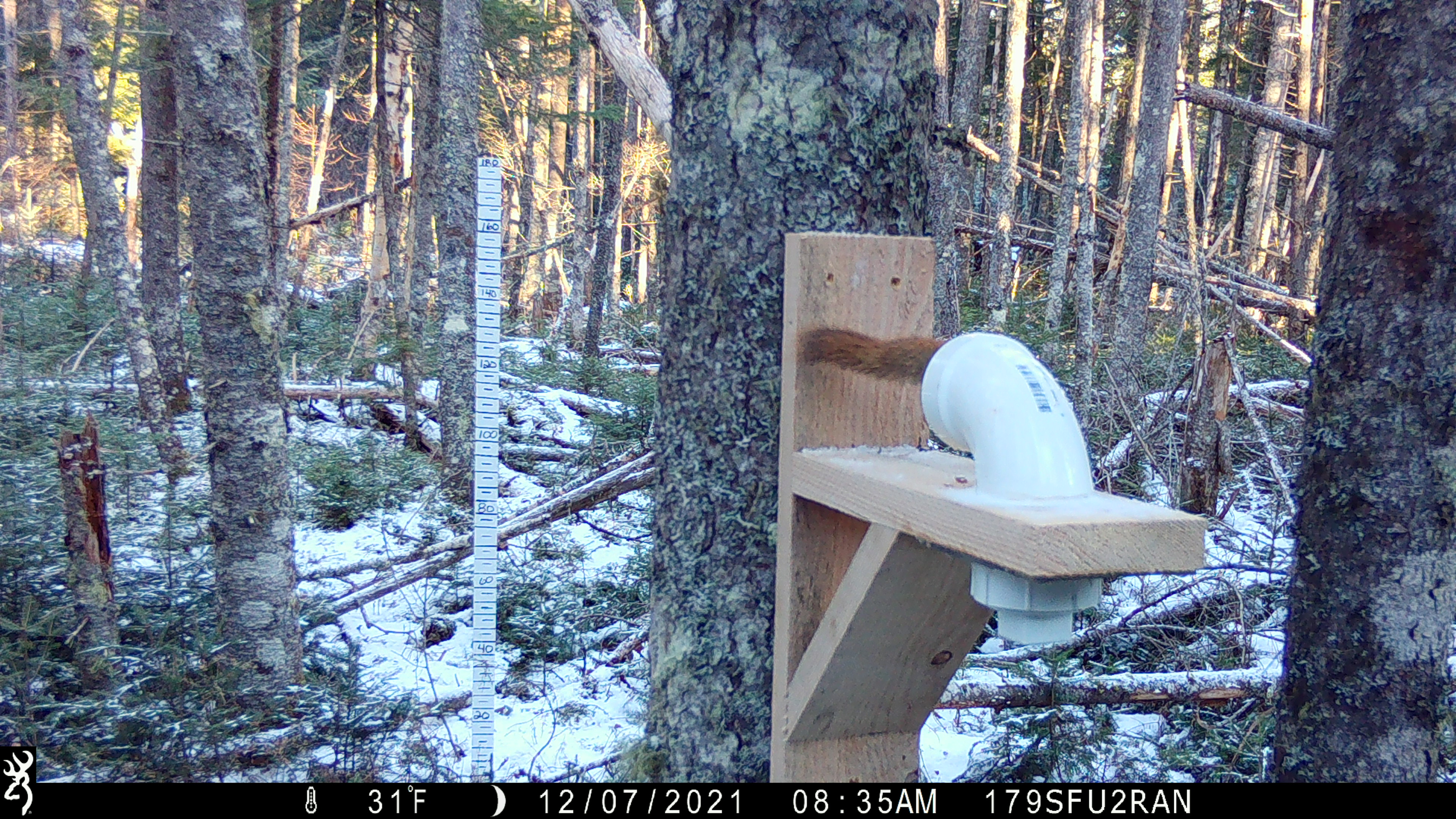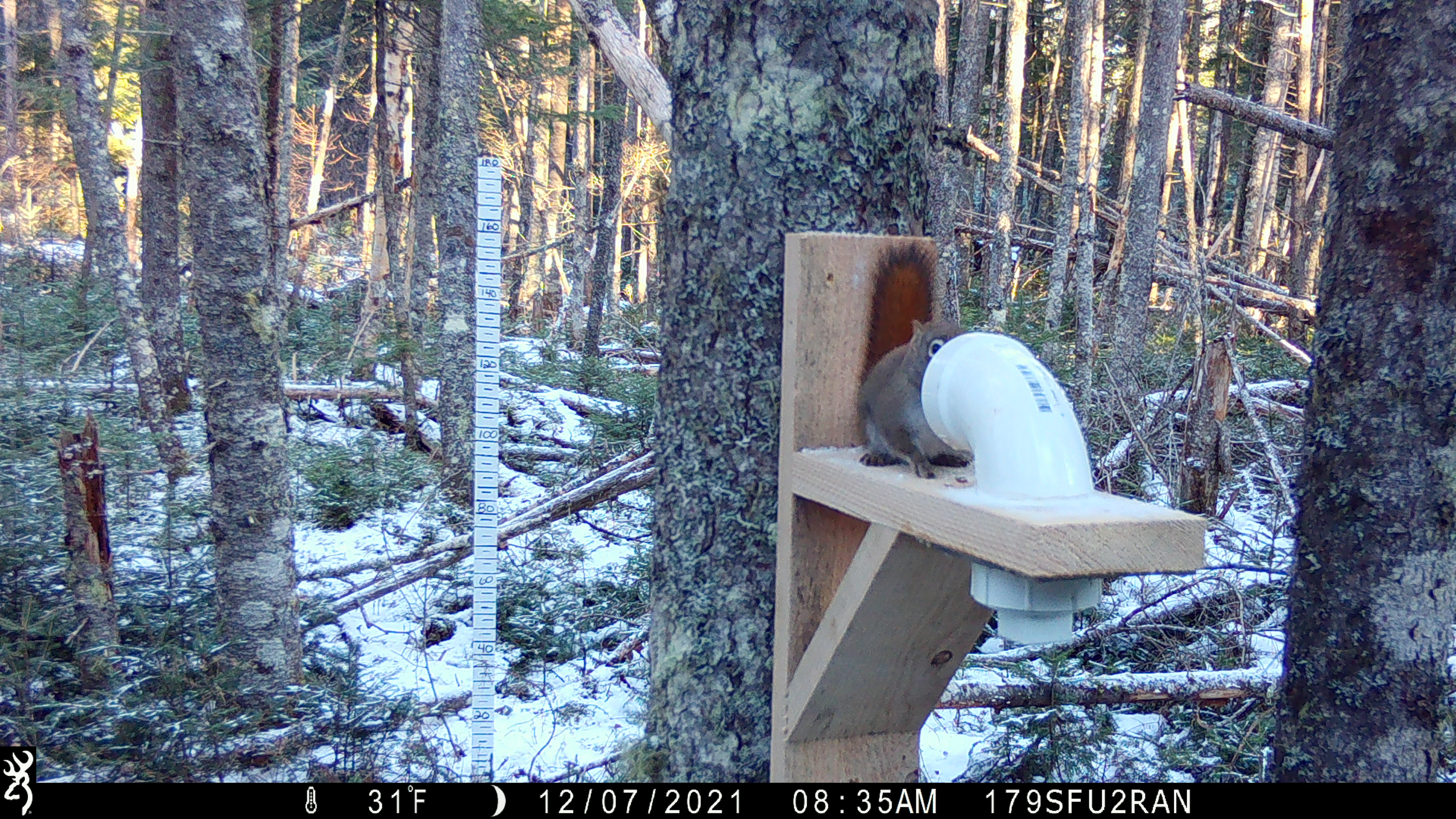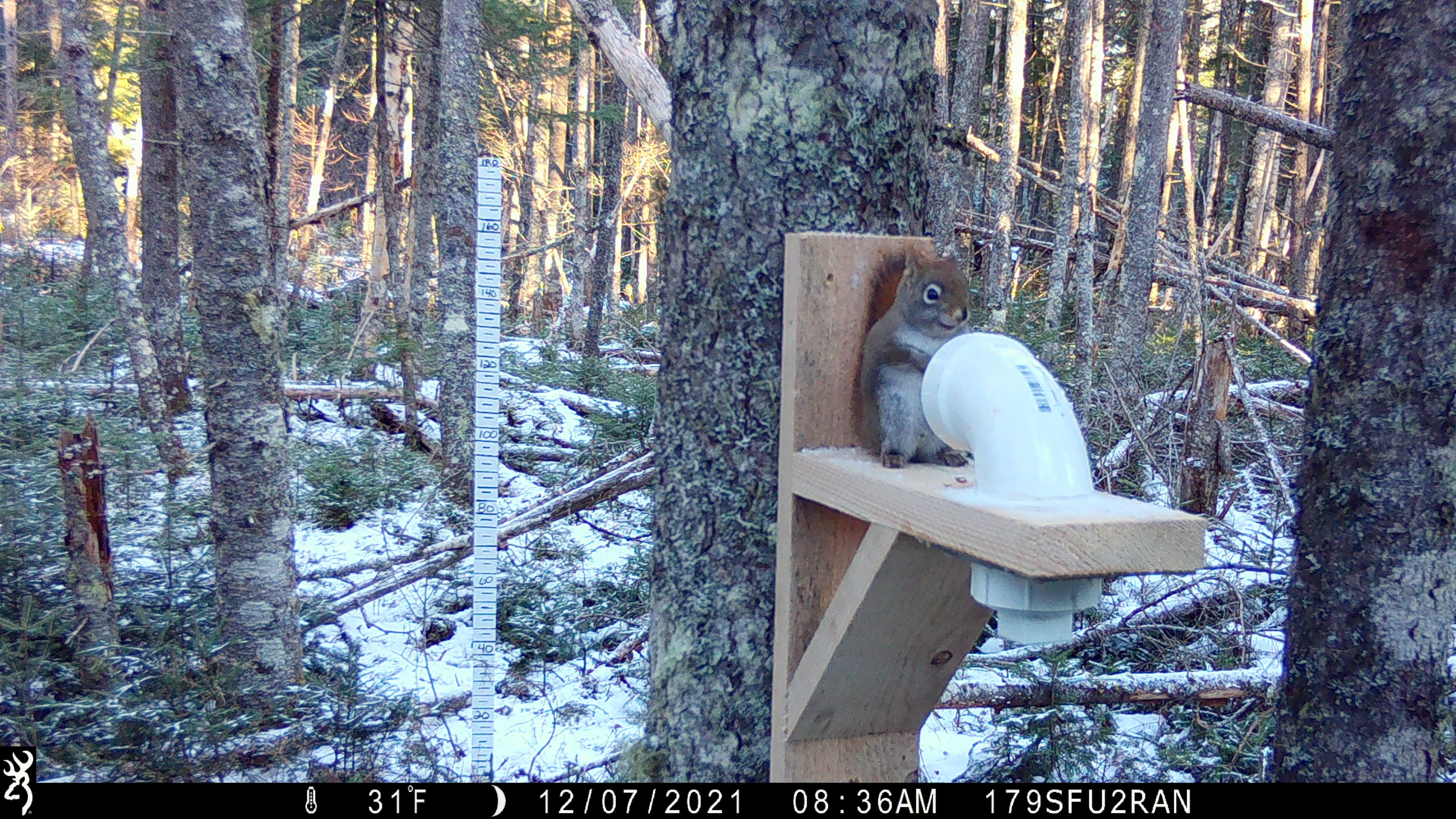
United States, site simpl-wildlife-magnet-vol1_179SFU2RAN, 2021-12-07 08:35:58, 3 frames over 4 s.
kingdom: Animalia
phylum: Chordata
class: Mammalia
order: Rodentia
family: Sciuridae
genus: Tamiasciurus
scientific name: Tamiasciurus hudsonicus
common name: red squirrel